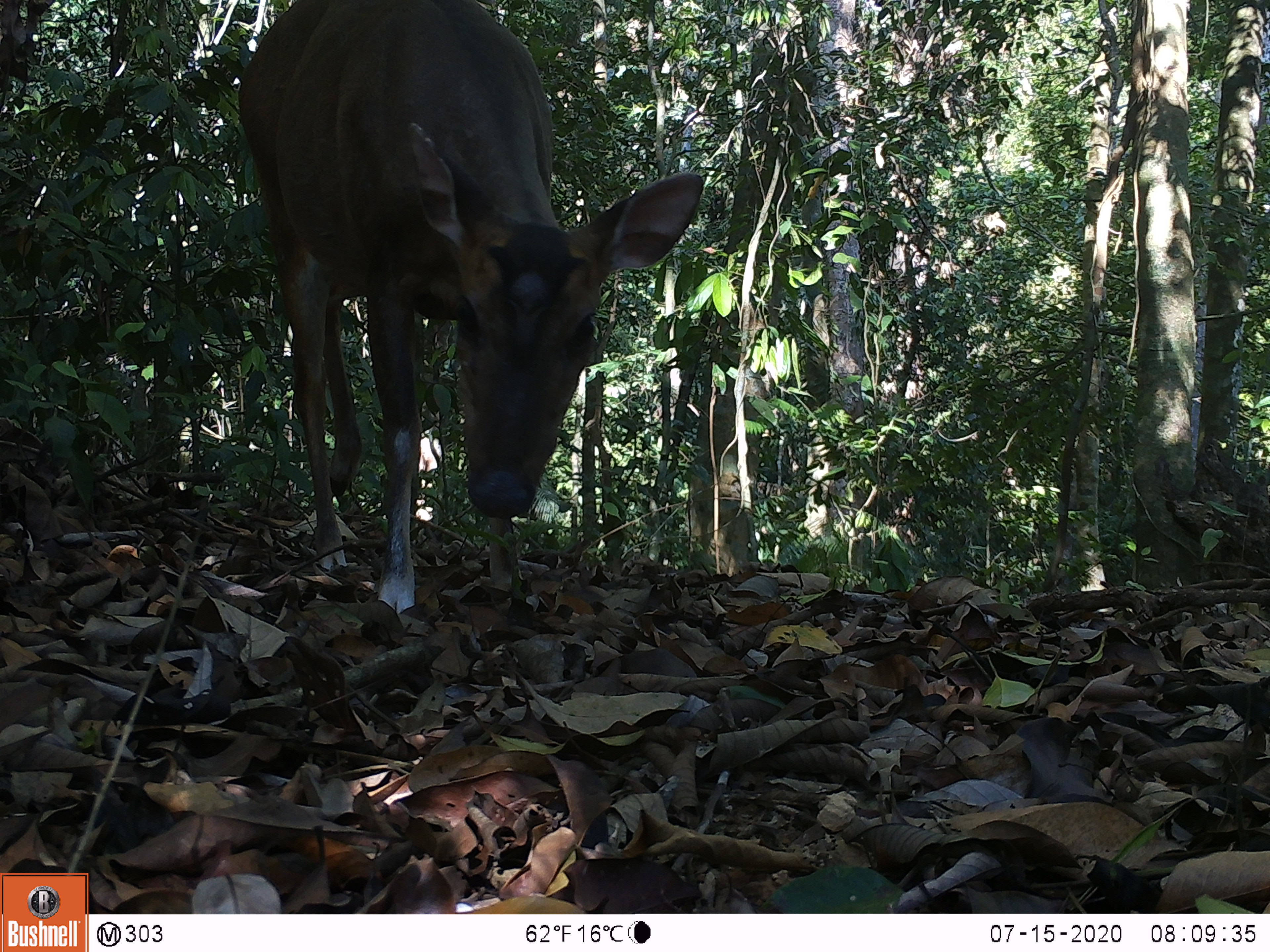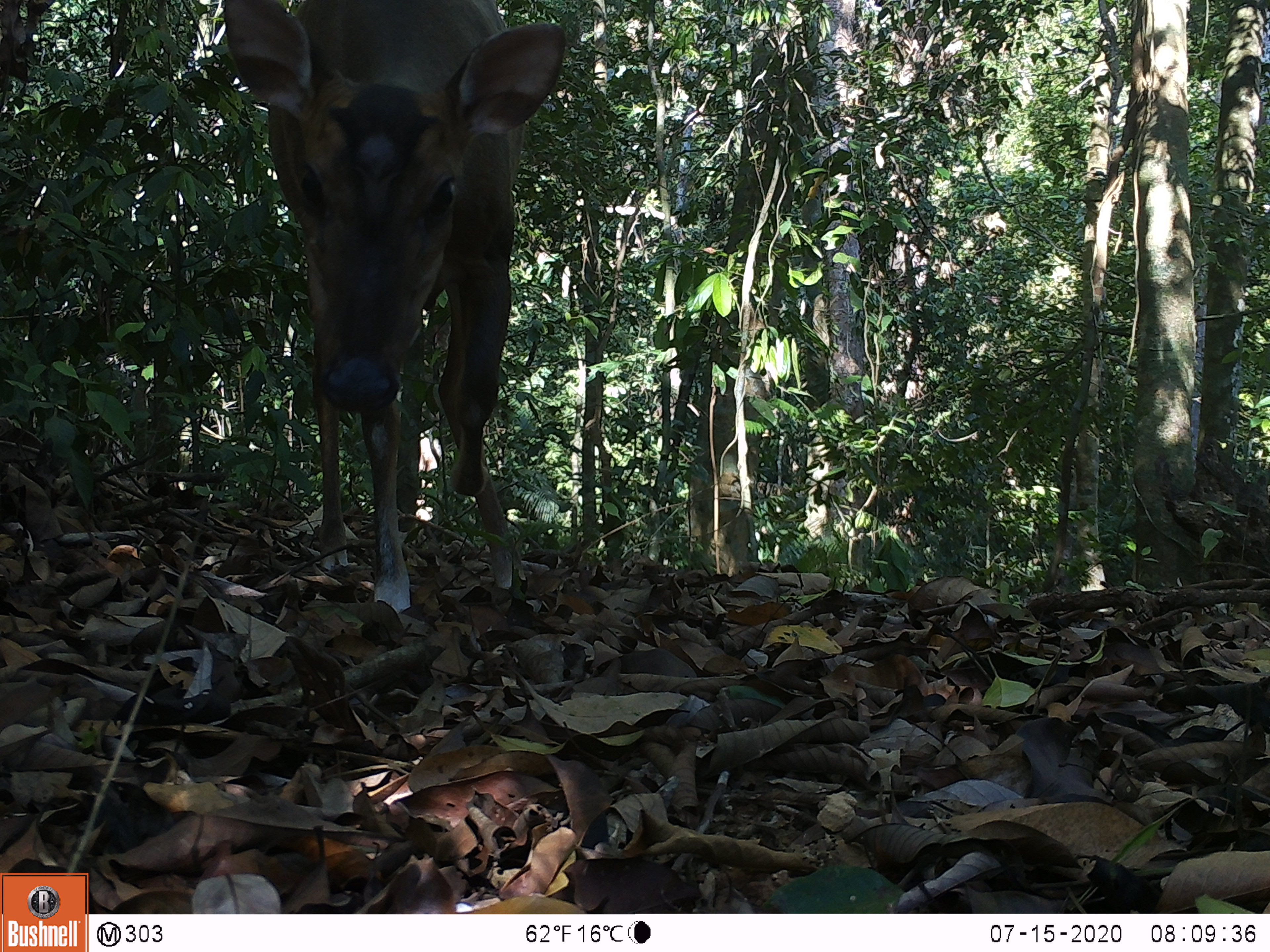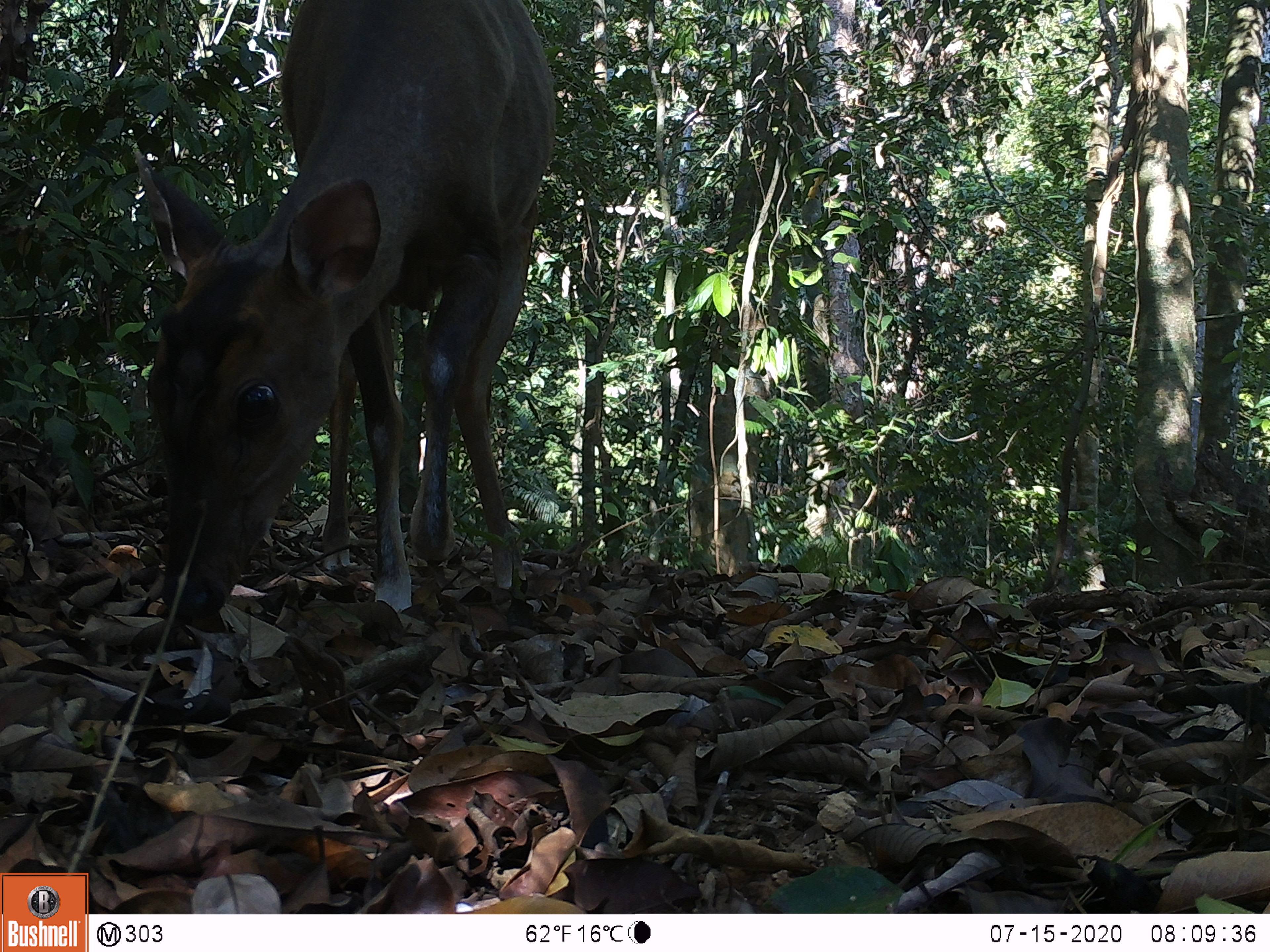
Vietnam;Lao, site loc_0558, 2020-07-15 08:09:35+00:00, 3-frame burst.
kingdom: Animalia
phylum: Chordata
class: Mammalia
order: Artiodactyla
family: Cervidae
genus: Muntiacus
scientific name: Muntiacus vuquangensis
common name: large-antlered muntjac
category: large antlered muntjac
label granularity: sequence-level